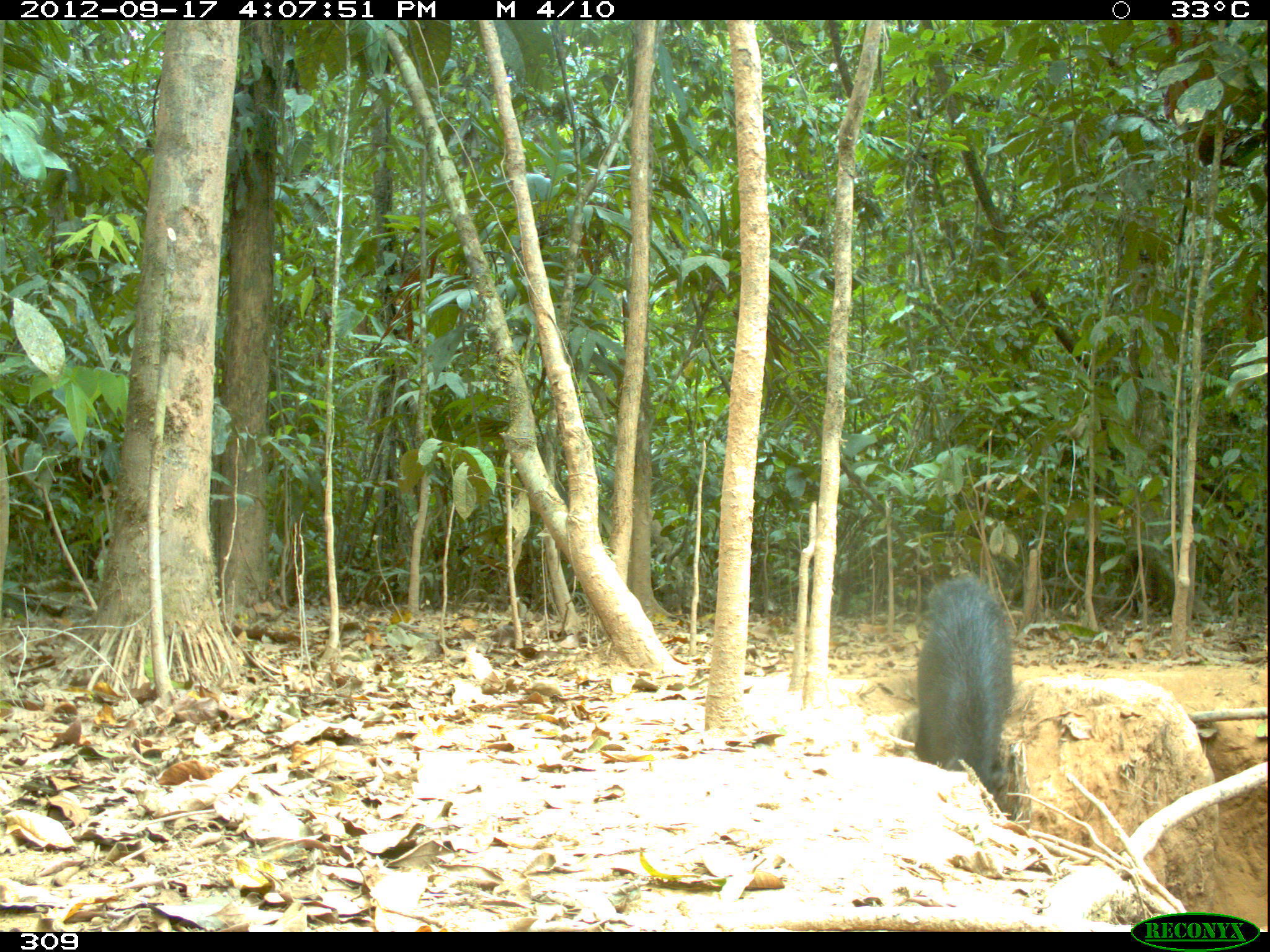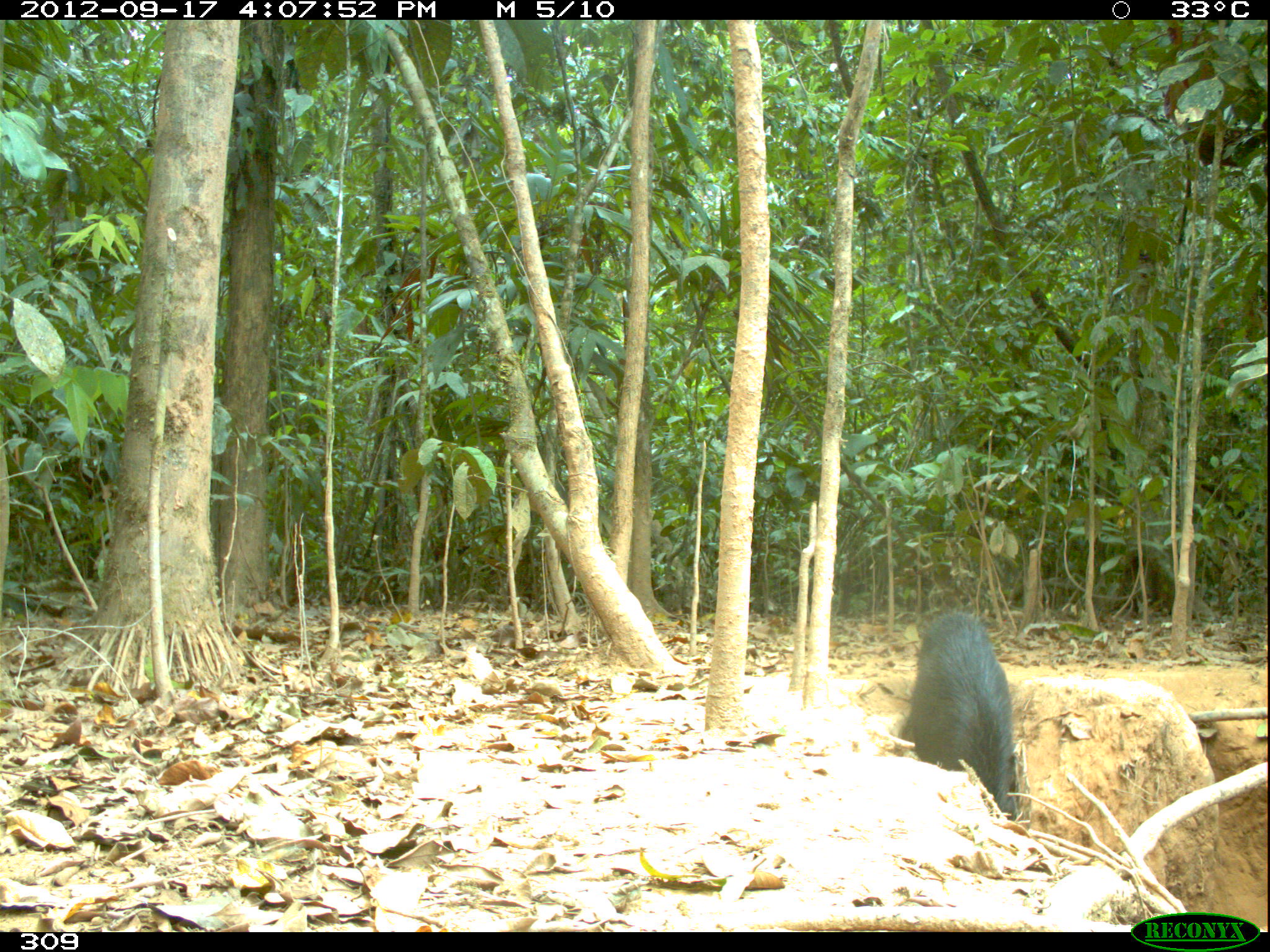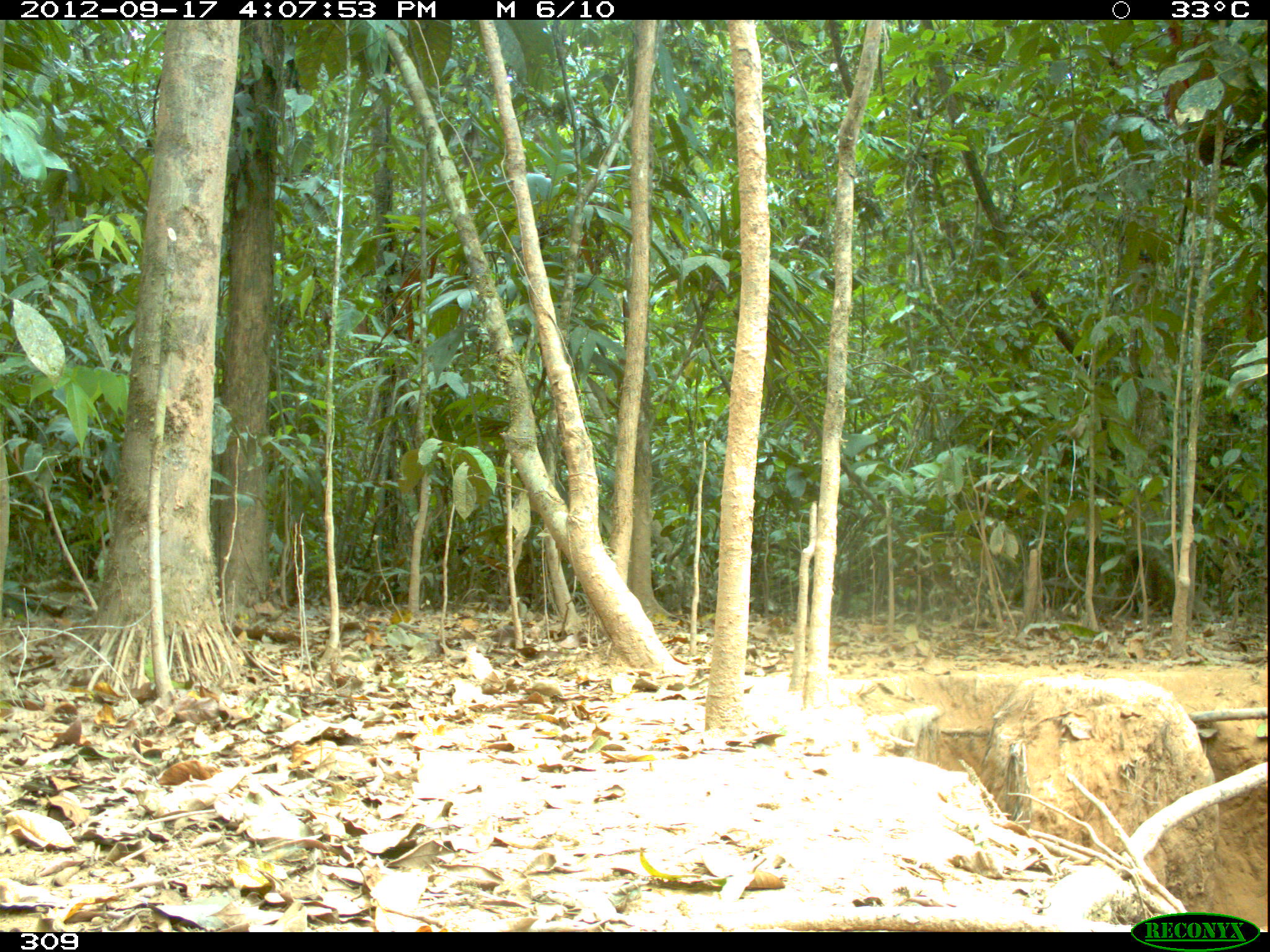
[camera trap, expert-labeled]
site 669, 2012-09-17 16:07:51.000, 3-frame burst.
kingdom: Animalia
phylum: Chordata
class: Mammalia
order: Artiodactyla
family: Tayassuidae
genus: Tayassu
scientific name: Tayassu pecari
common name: white-lipped peccary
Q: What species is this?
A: Tayassu pecari (white-lipped peccary).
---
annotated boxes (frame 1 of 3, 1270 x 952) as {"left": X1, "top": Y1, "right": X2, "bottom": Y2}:
tayassu pecari: {"left": 910, "top": 575, "right": 1009, "bottom": 799}